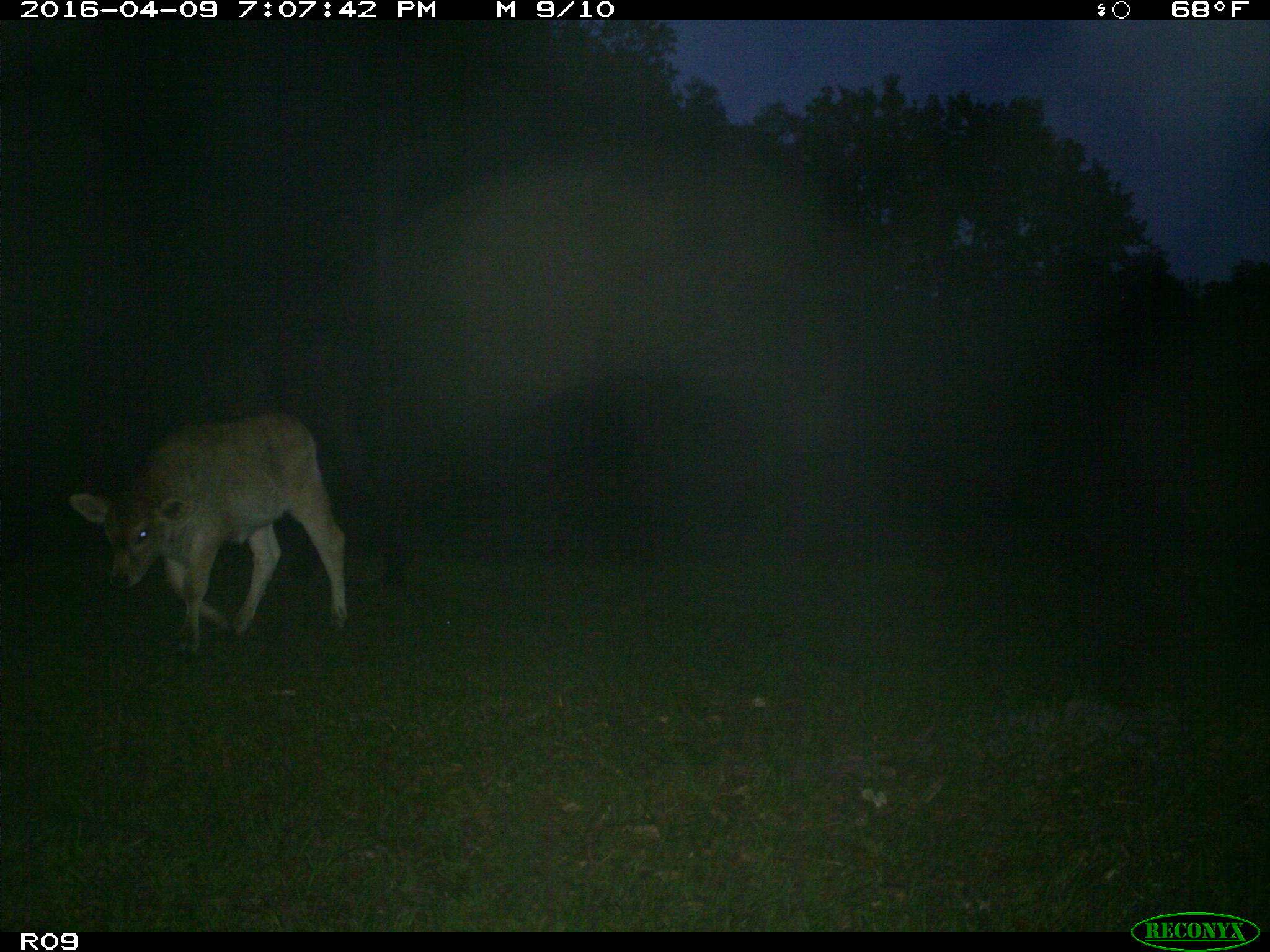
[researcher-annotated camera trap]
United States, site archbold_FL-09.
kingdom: Animalia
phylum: Chordata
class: Mammalia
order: Artiodactyla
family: Bovidae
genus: Bos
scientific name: Bos taurus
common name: domestic cow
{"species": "Bos taurus (domestic cow)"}